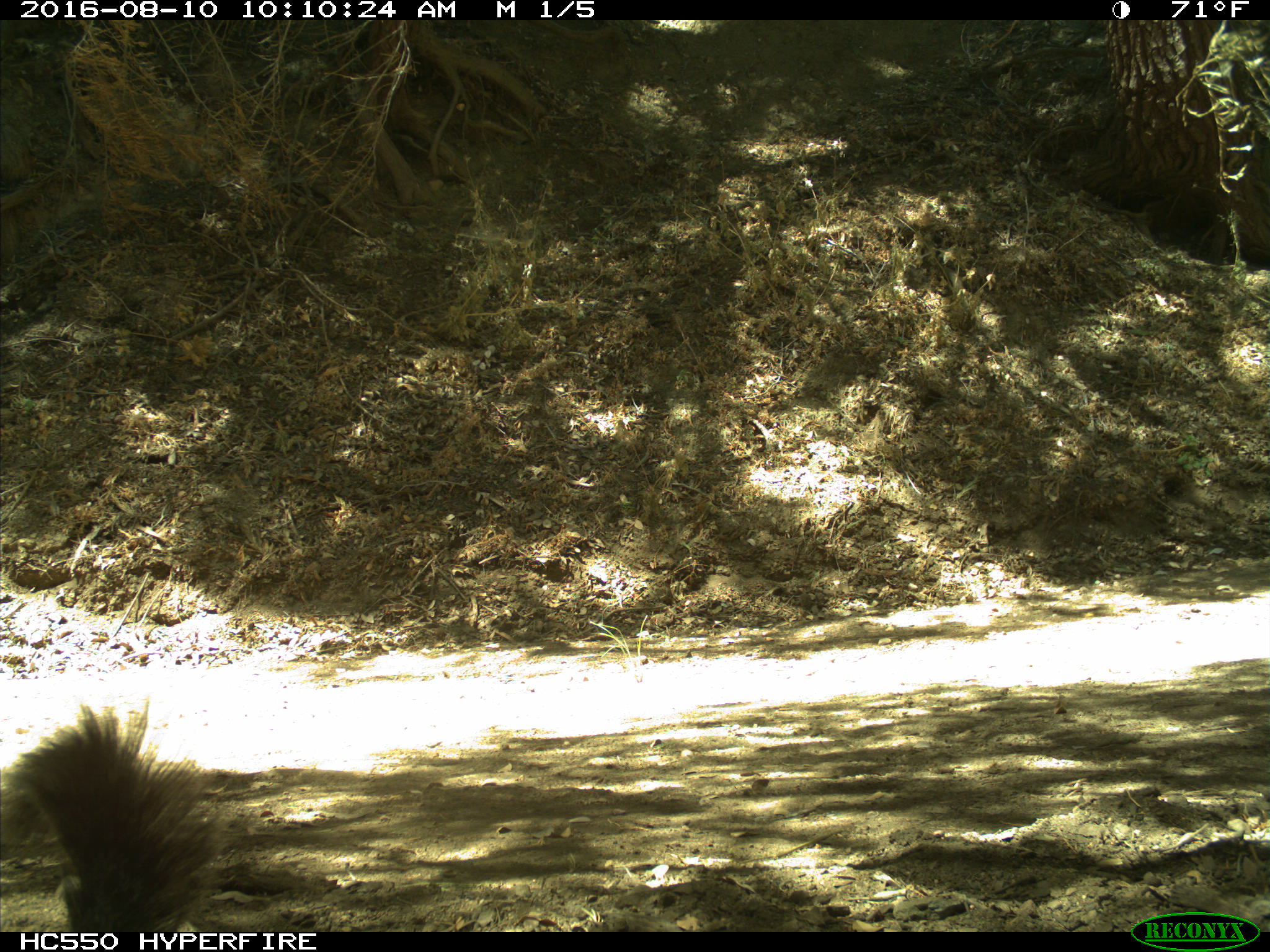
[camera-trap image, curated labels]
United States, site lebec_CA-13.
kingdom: Animalia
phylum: Chordata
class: Mammalia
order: Rodentia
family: Sciuridae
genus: Sciurus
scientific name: Sciurus carolinensis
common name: eastern gray squirrel